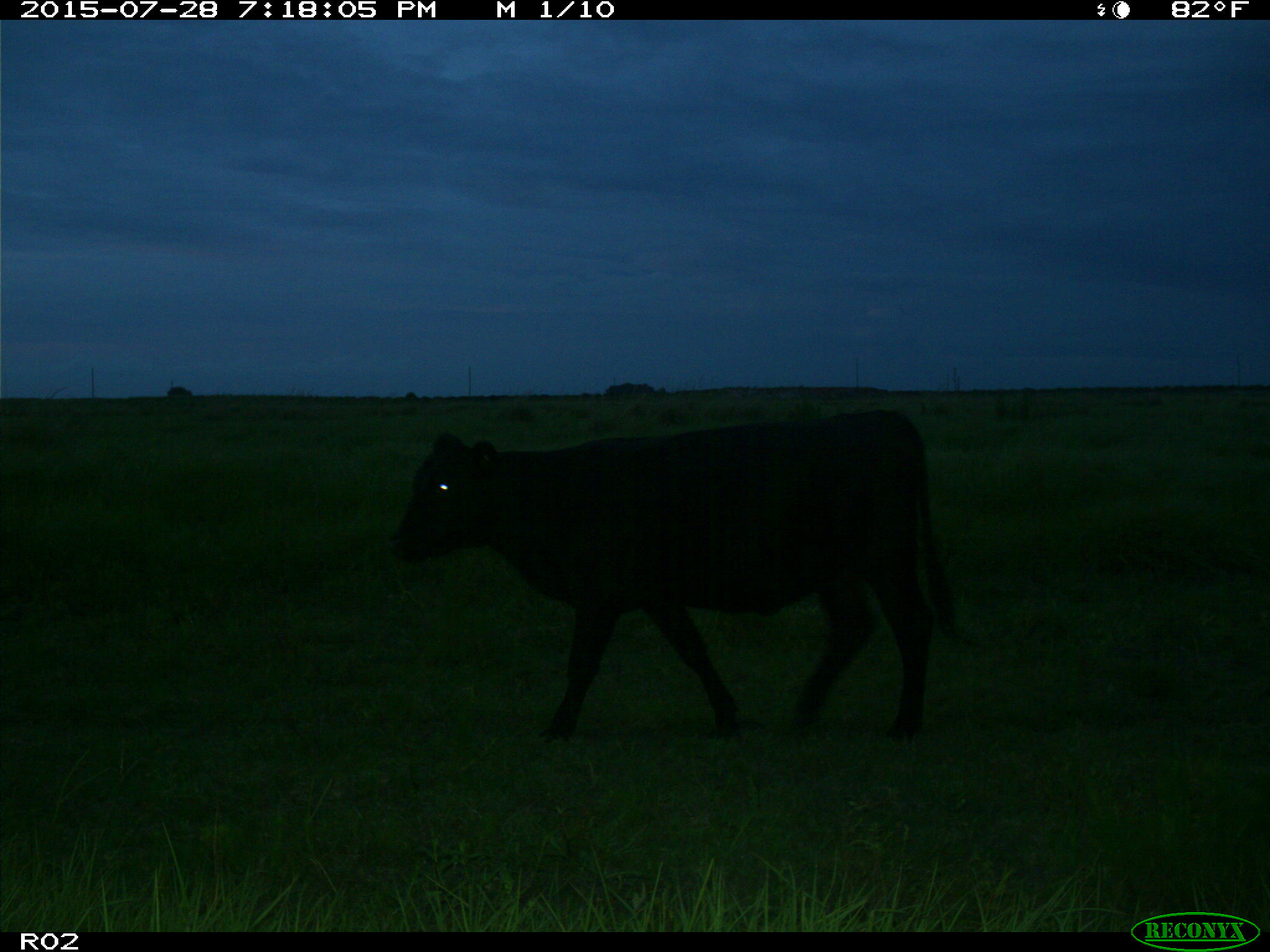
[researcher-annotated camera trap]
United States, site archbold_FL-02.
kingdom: Animalia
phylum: Chordata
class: Mammalia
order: Artiodactyla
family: Bovidae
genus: Bos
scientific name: Bos taurus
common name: domestic cow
Bos taurus (domestic cow).